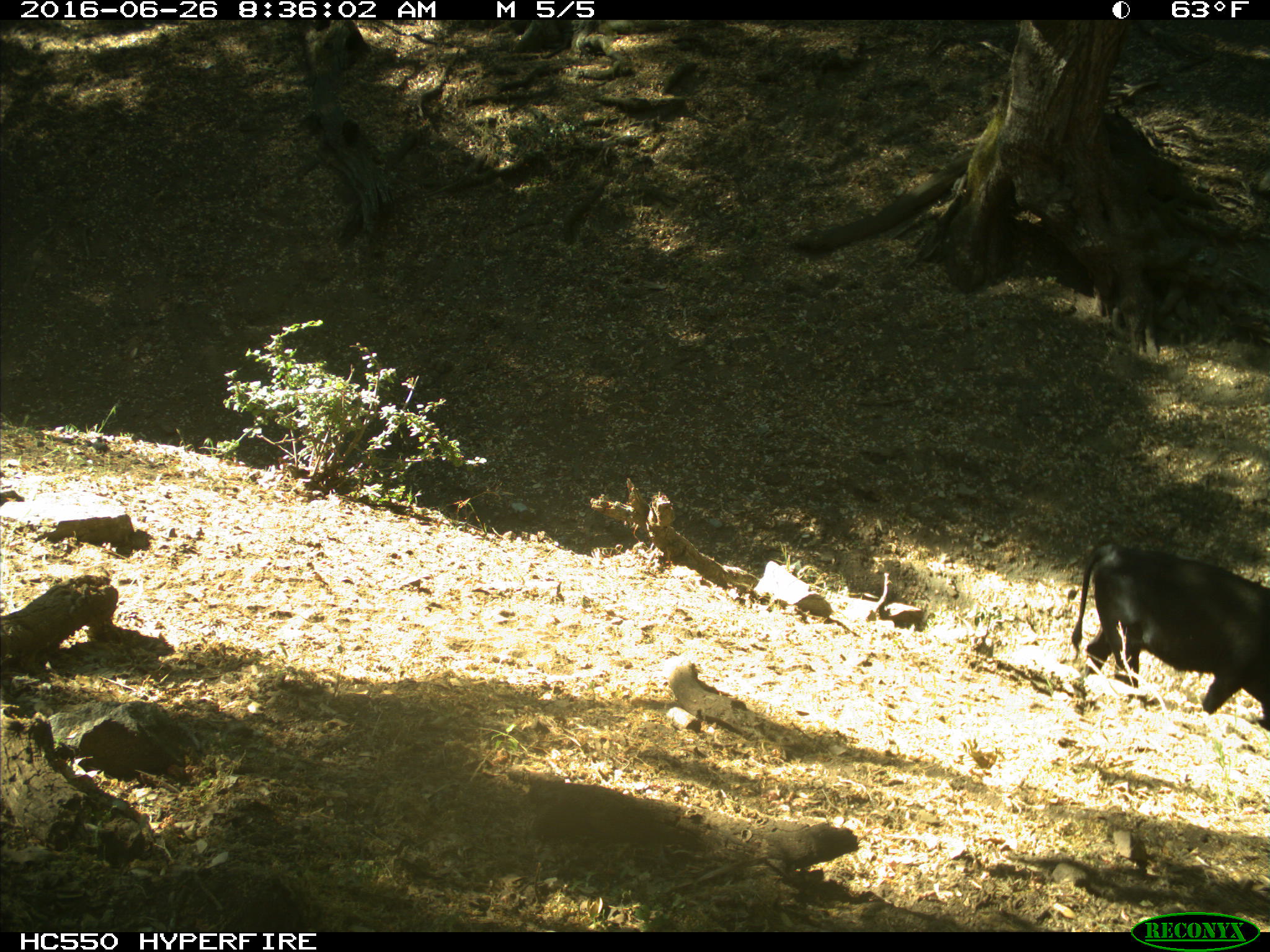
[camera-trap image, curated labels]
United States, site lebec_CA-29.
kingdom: Animalia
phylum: Chordata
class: Mammalia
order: Artiodactyla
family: Bovidae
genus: Bos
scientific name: Bos taurus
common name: domestic cow